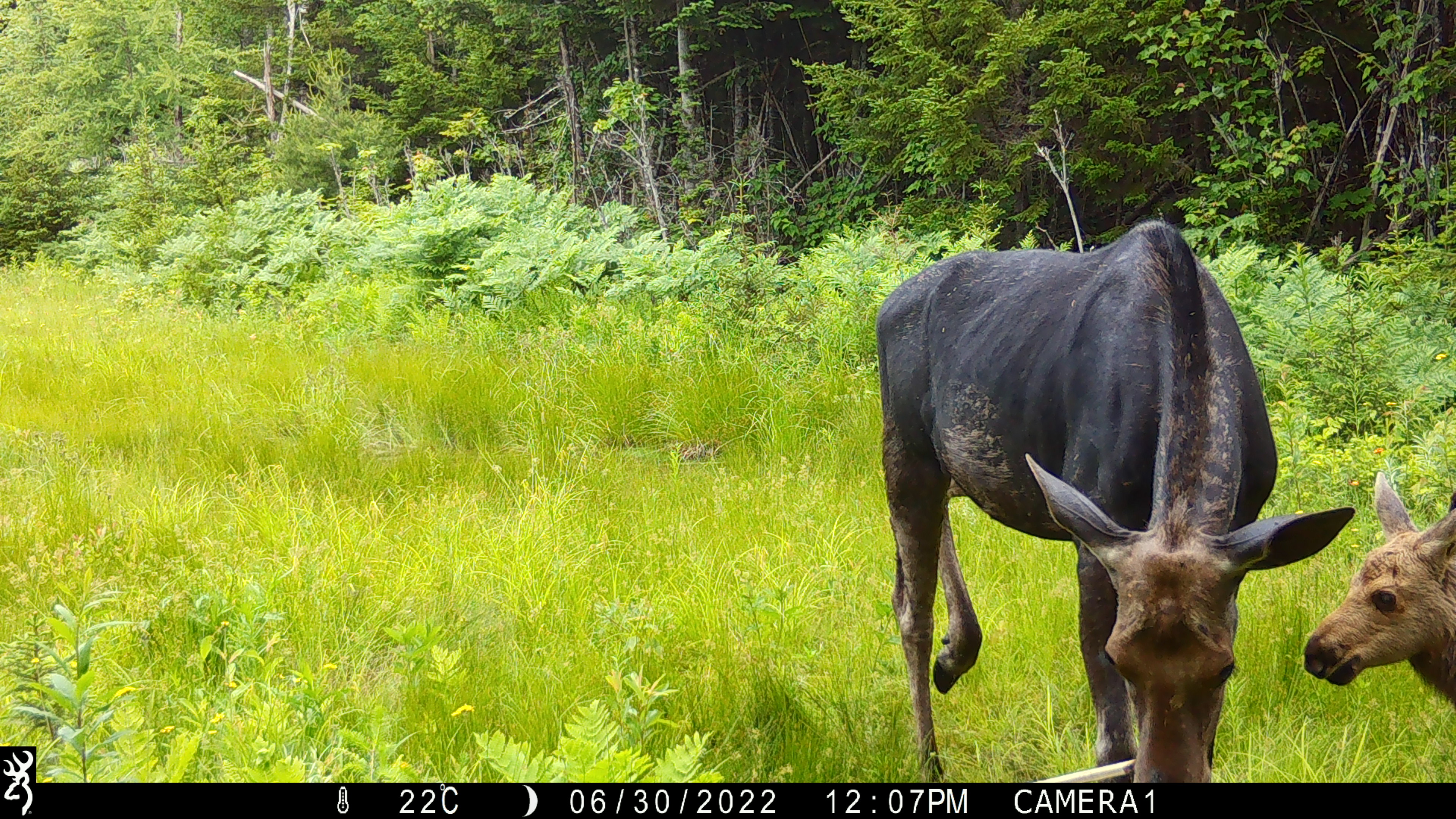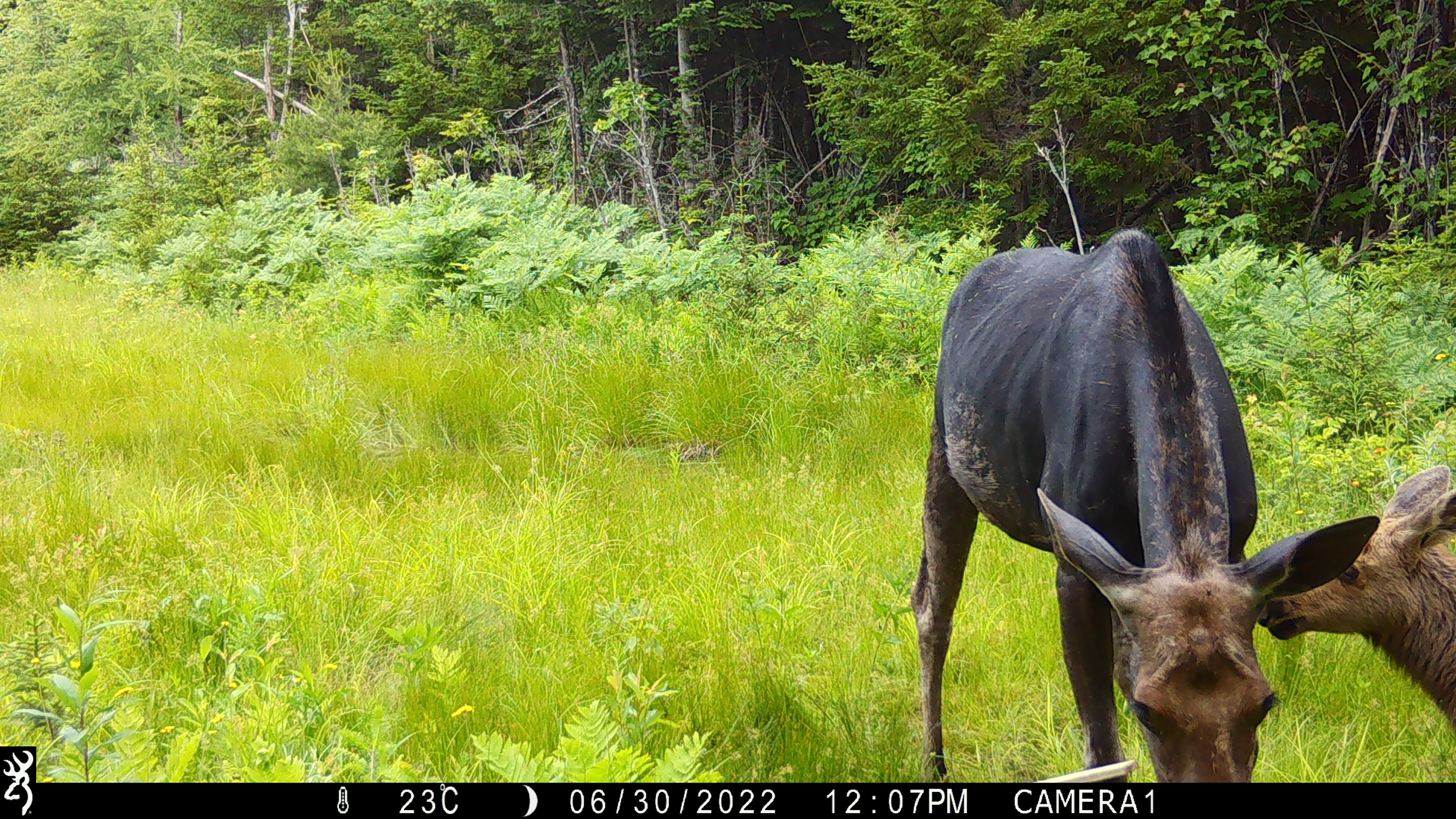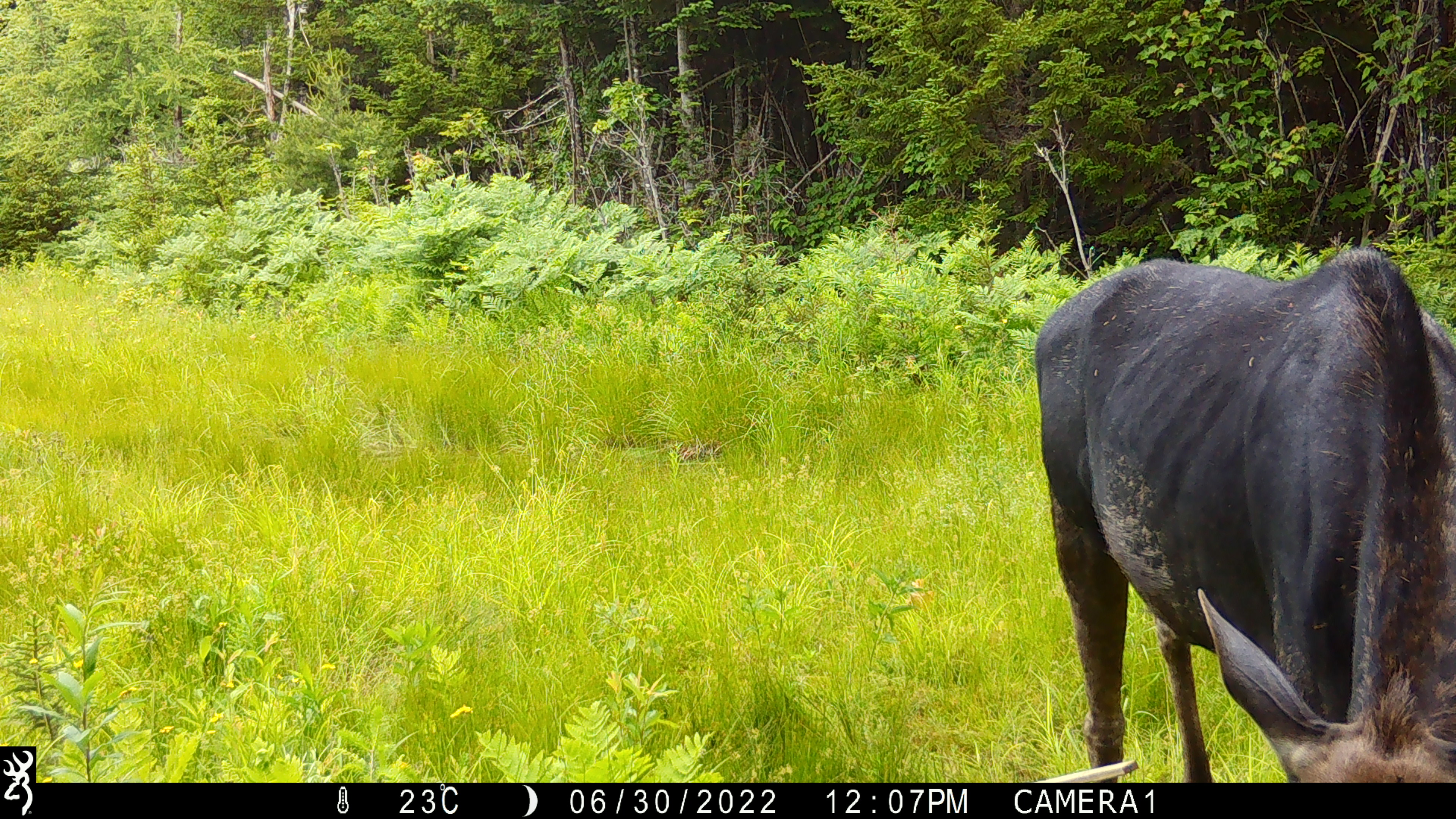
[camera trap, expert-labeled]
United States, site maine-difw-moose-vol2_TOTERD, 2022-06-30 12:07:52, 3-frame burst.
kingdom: Animalia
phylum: Chordata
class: Mammalia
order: Artiodactyla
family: Cervidae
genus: Alces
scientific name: Alces alces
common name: moose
Moose (Alces alces).